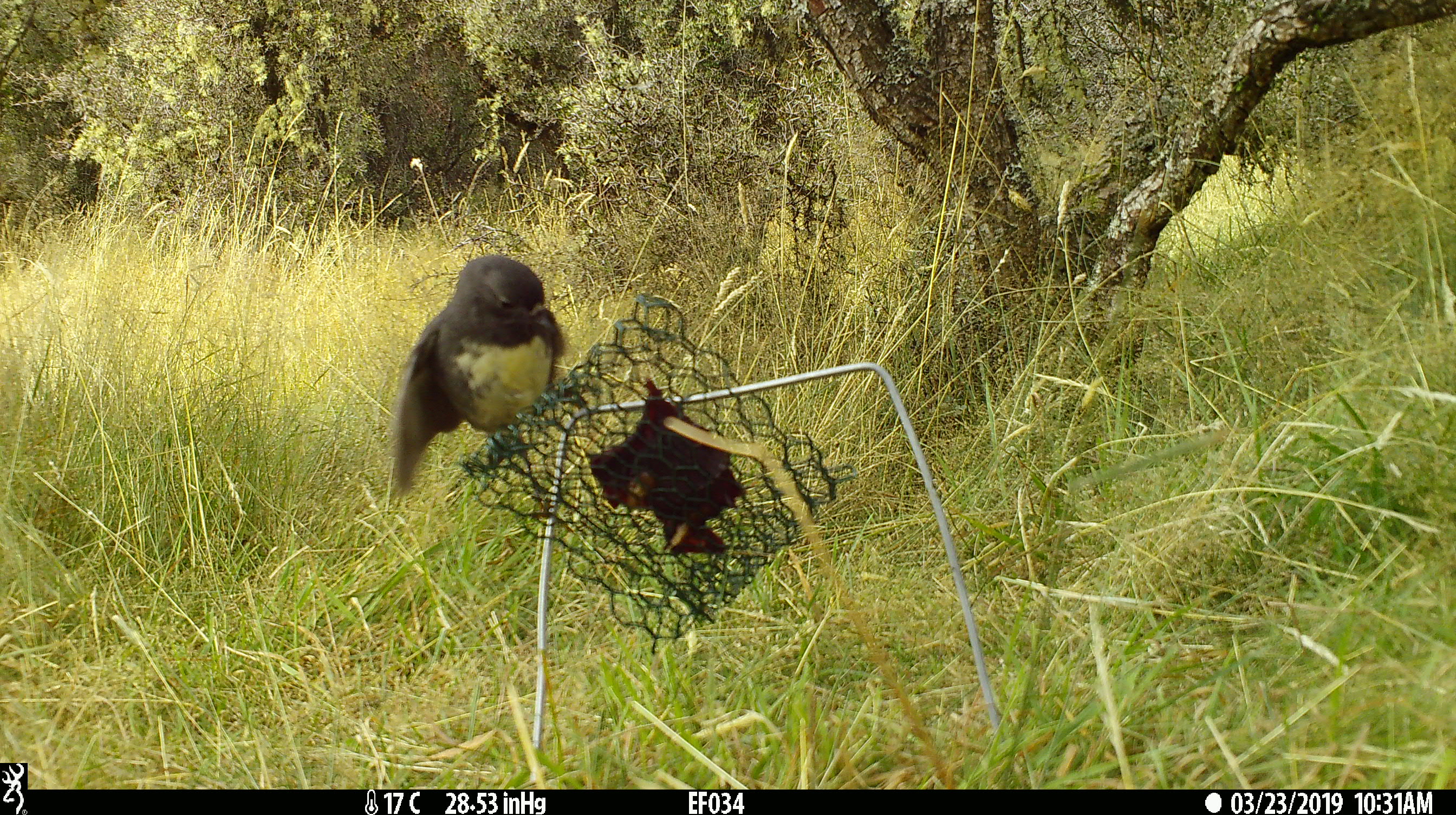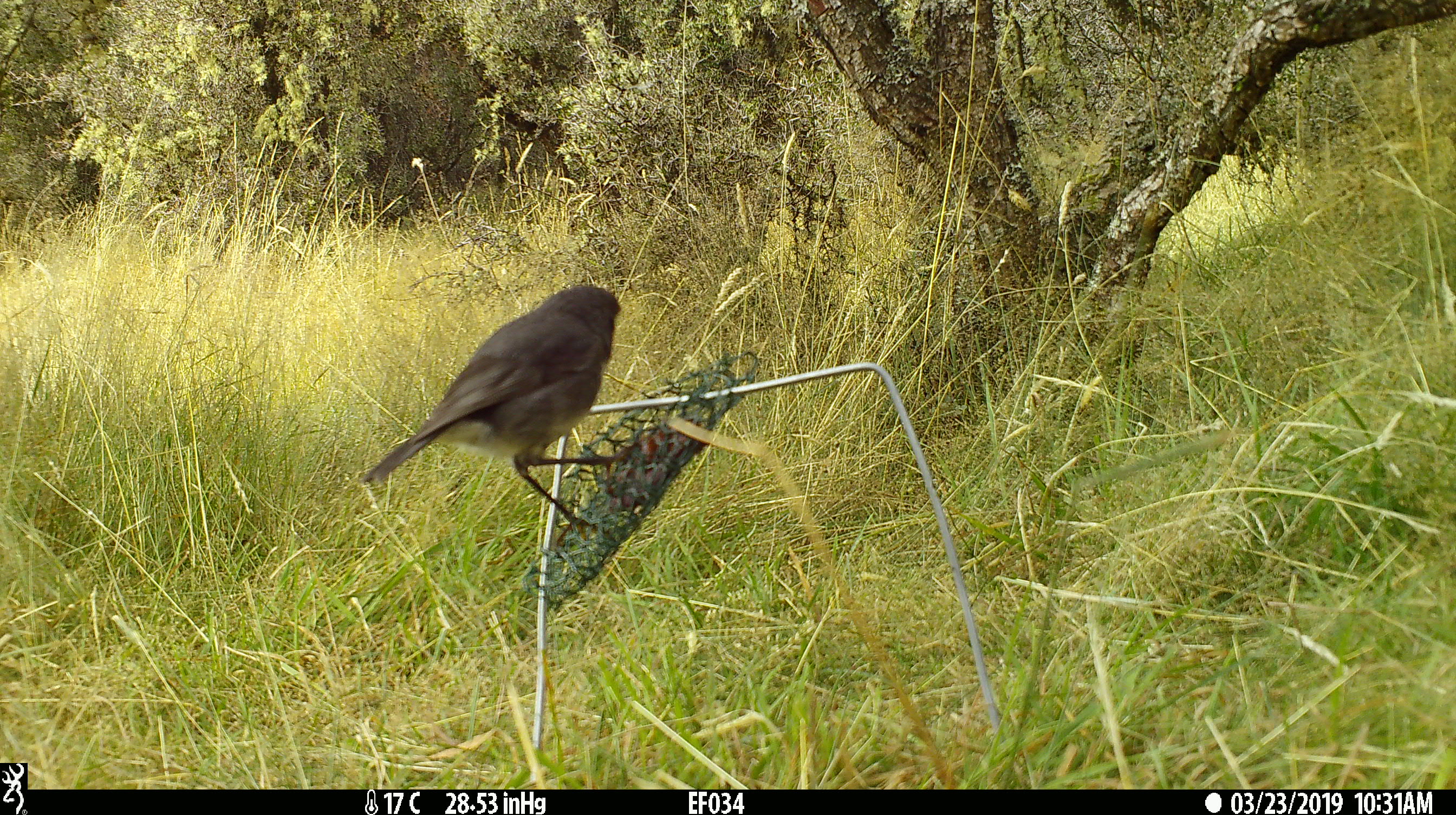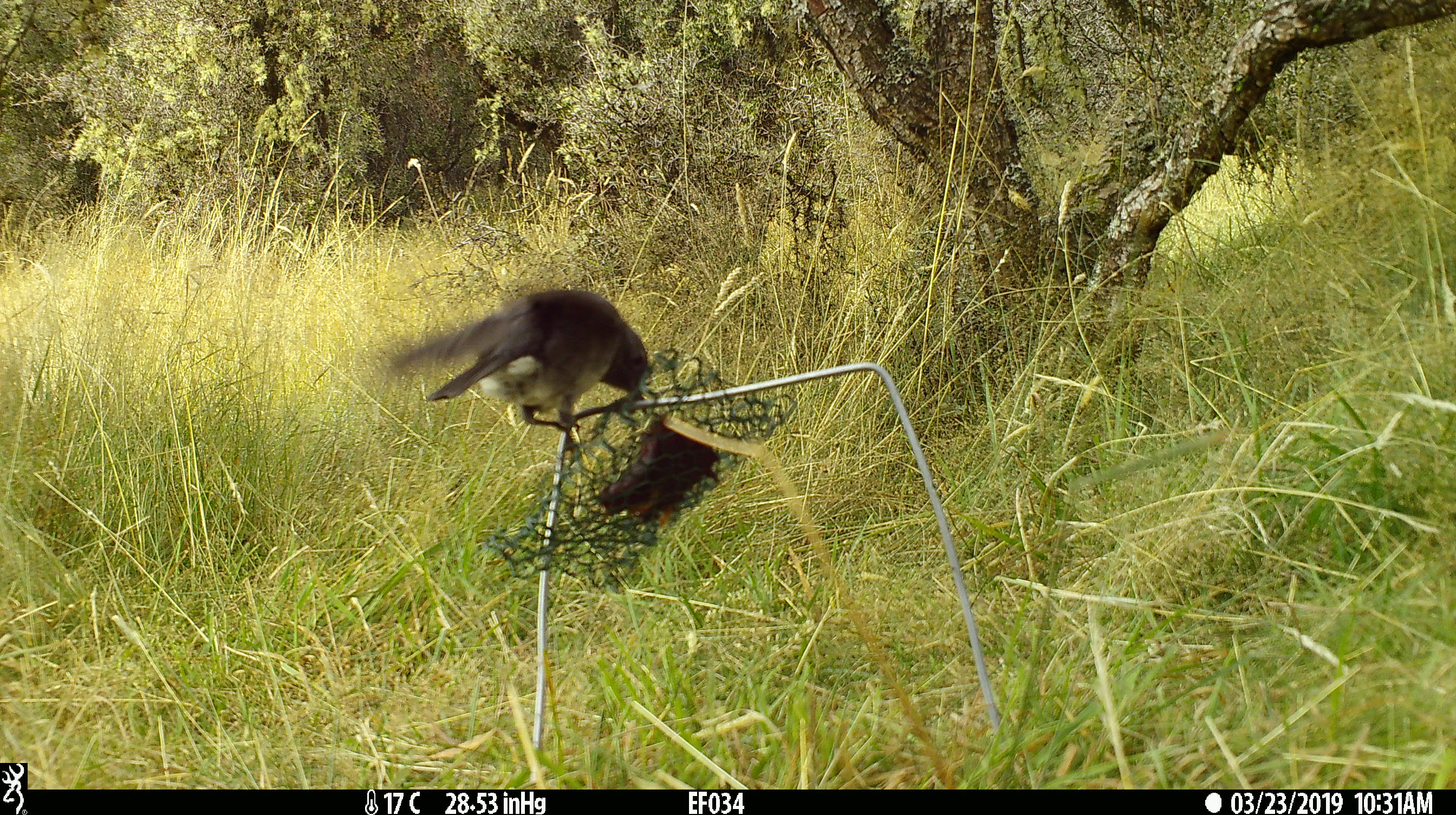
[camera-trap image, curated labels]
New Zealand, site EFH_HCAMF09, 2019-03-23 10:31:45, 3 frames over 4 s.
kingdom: Animalia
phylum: Chordata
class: Aves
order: Passeriformes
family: Petroicidae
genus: Petroica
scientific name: Petroica australis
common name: new zealand robin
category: robin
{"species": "robin (new zealand robin) (Petroica australis)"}